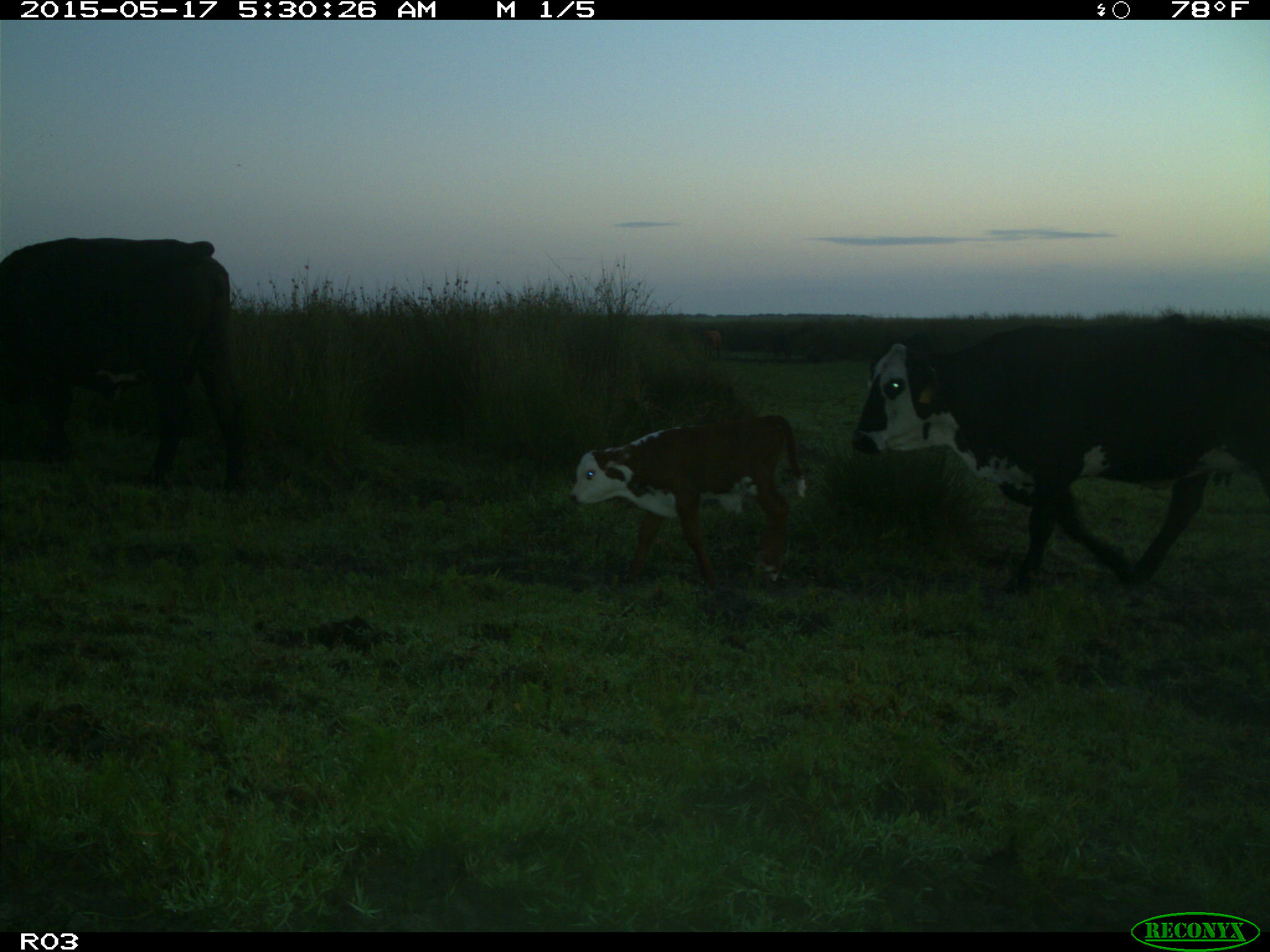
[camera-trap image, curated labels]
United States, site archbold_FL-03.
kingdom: Animalia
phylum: Chordata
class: Mammalia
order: Artiodactyla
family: Bovidae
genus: Bos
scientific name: Bos taurus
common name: domestic cow